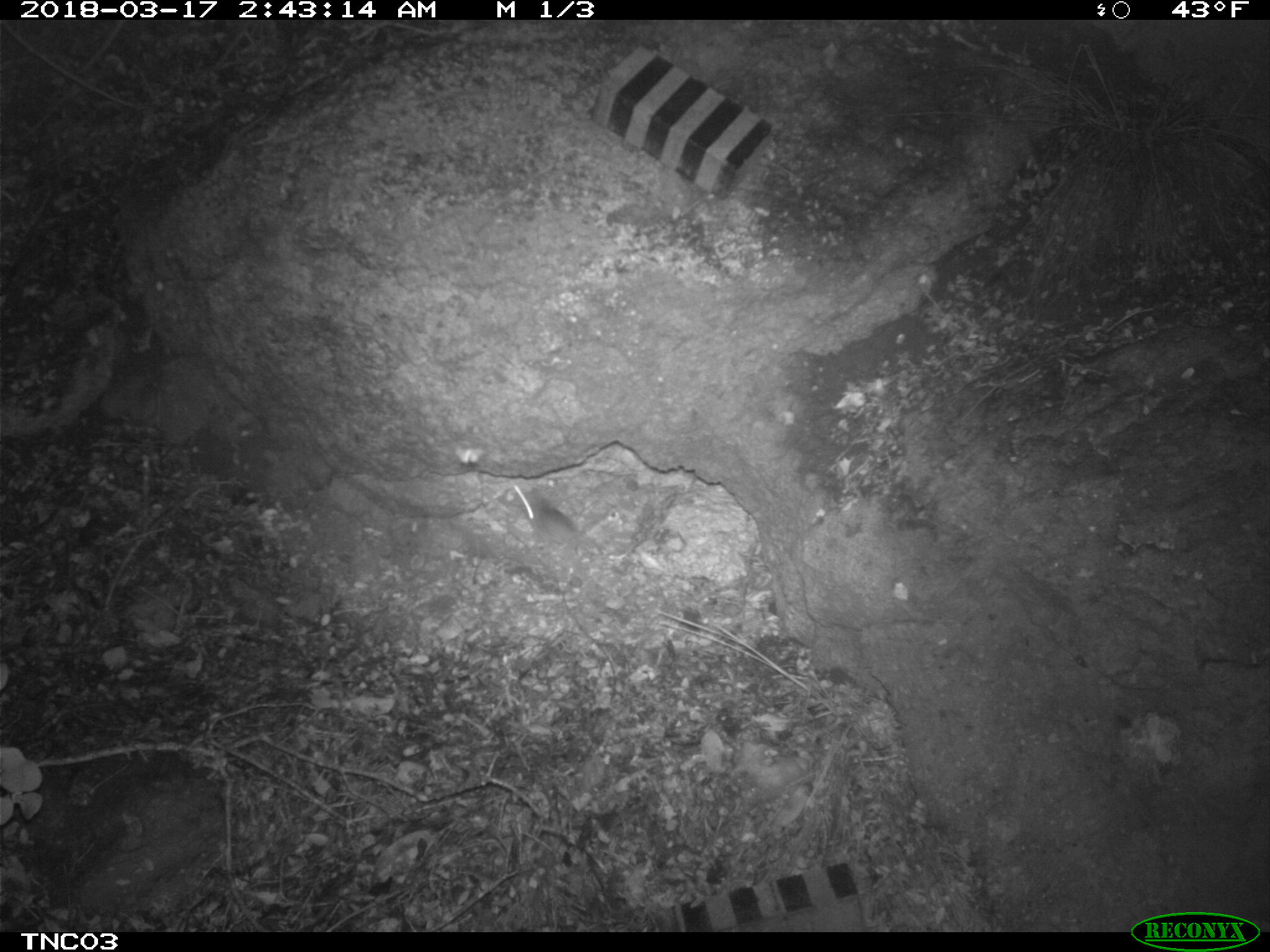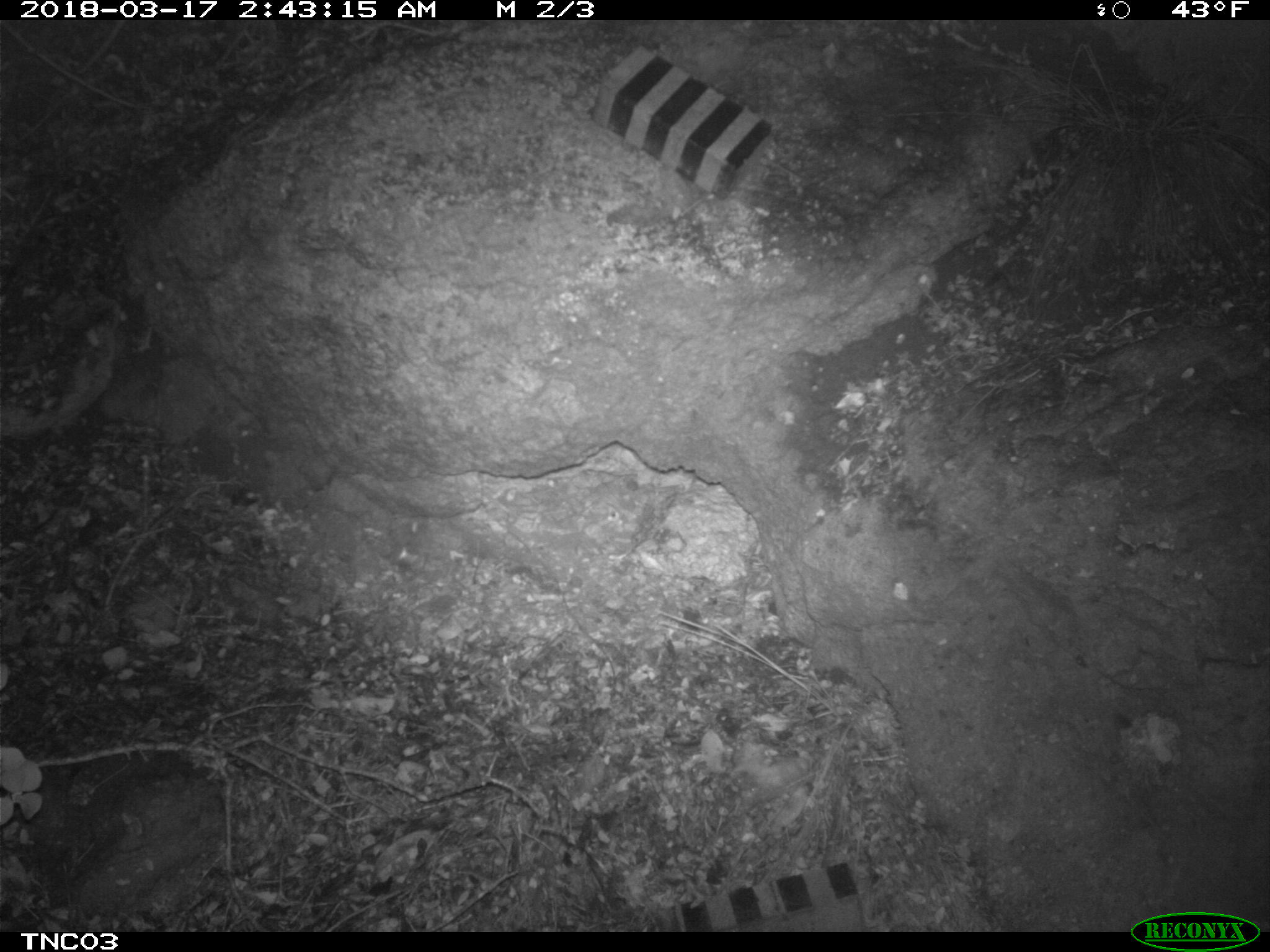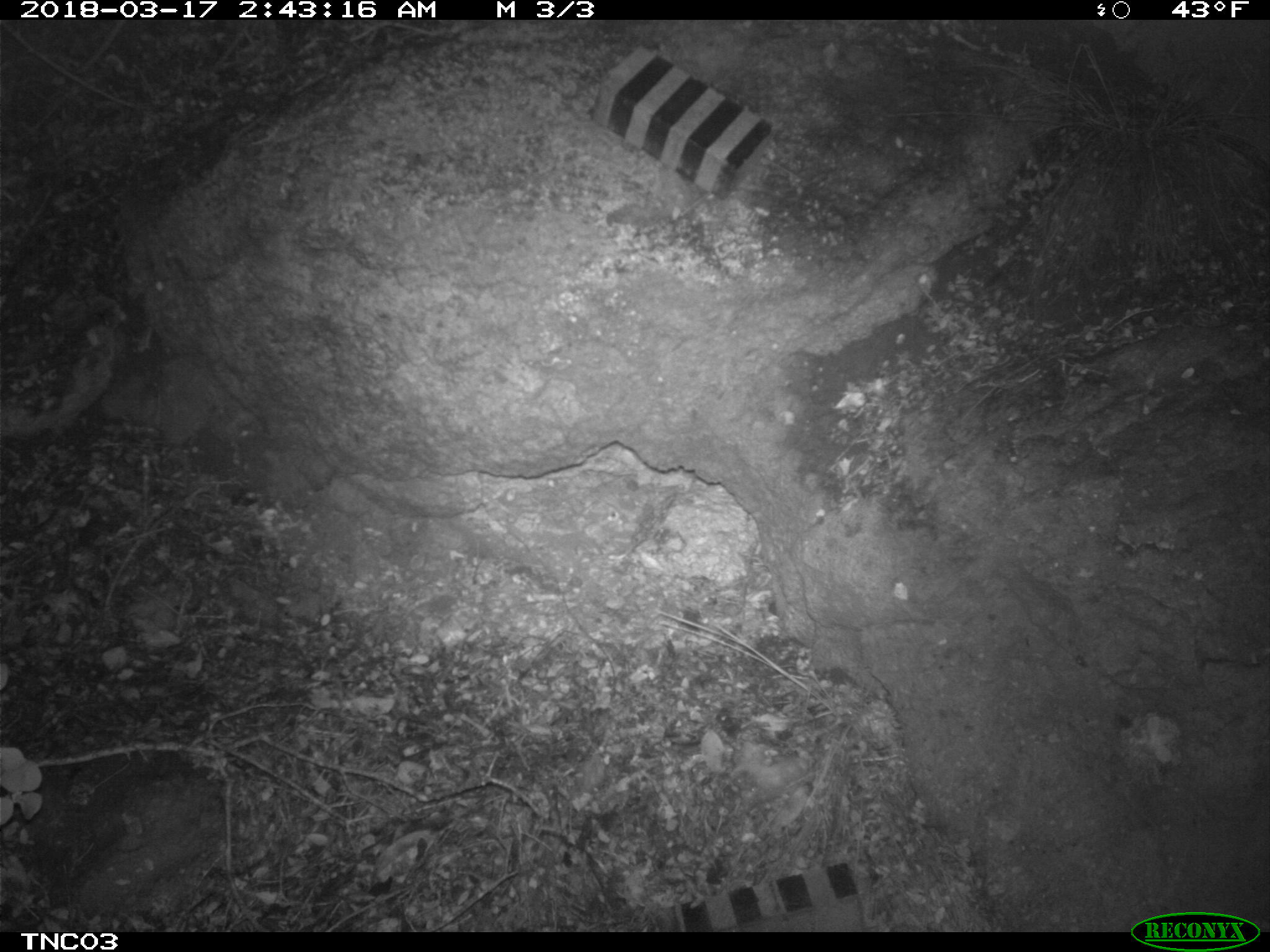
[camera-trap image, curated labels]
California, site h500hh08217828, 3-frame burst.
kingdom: Animalia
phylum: Chordata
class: Mammalia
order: Rodentia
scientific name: Rodentia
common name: rodent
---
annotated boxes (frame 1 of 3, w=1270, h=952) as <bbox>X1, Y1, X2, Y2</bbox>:
rodent: <bbox>510, 484, 584, 544</bbox>